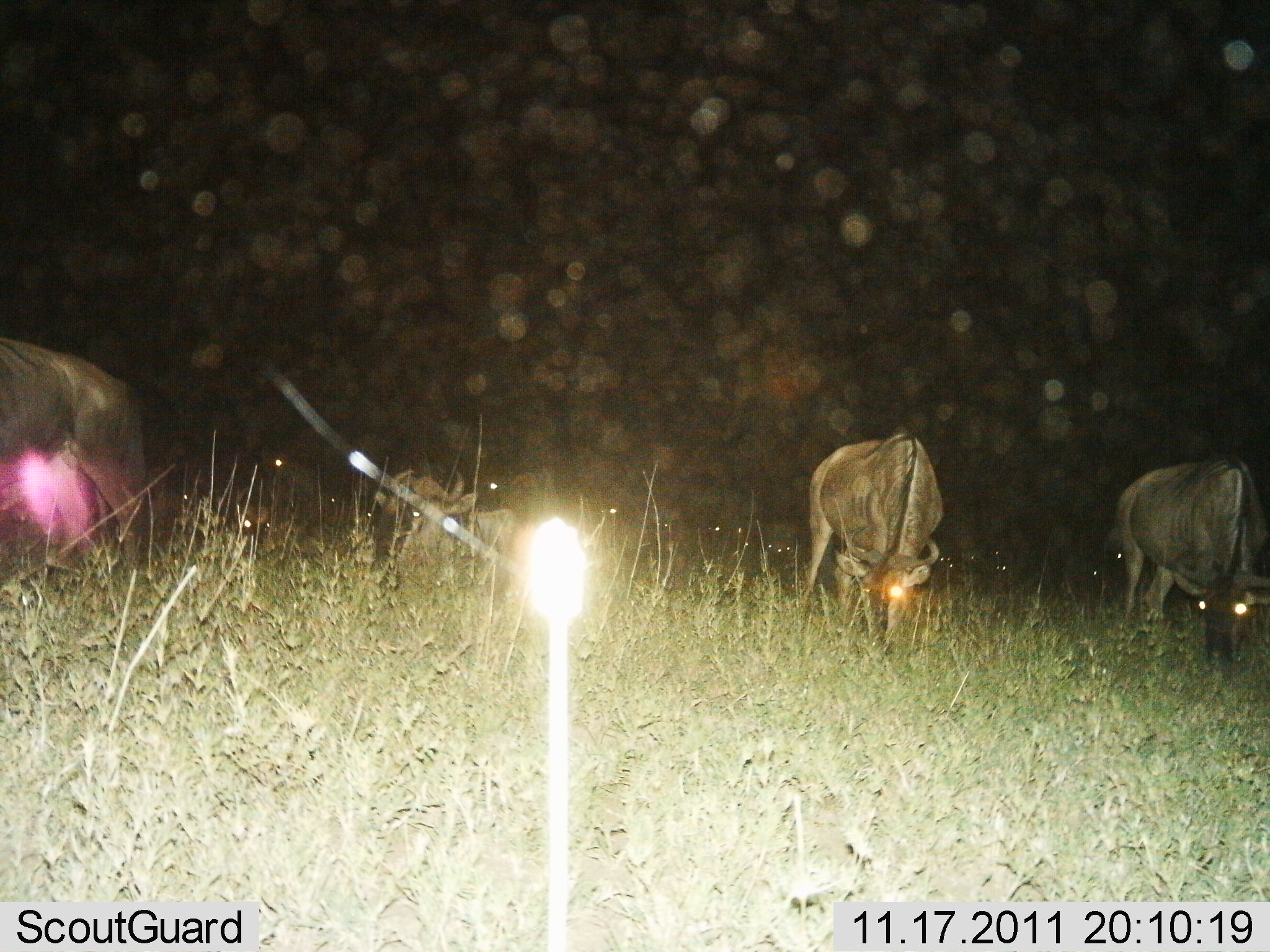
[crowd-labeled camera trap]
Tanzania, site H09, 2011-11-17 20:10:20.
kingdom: Animalia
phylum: Chordata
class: Mammalia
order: Artiodactyla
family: Bovidae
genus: Connochaetes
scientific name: Connochaetes taurinus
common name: blue wildebeest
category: wildebeest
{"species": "wildebeest (blue wildebeest) (Connochaetes taurinus)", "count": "4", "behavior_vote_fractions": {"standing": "20%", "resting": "0%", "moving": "0%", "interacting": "0%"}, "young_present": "0%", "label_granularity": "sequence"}